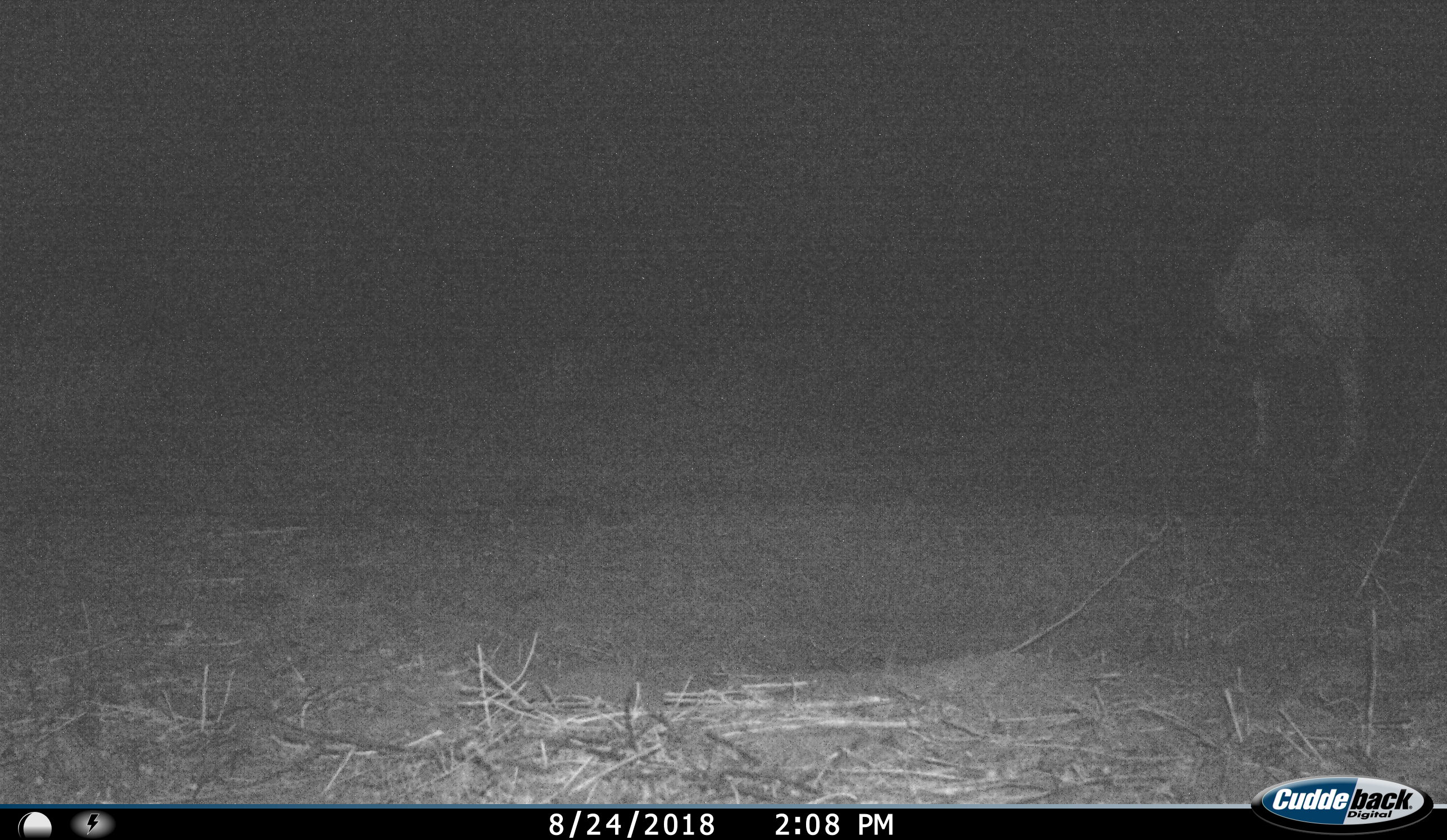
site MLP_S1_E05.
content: unidentified animal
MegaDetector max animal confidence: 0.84